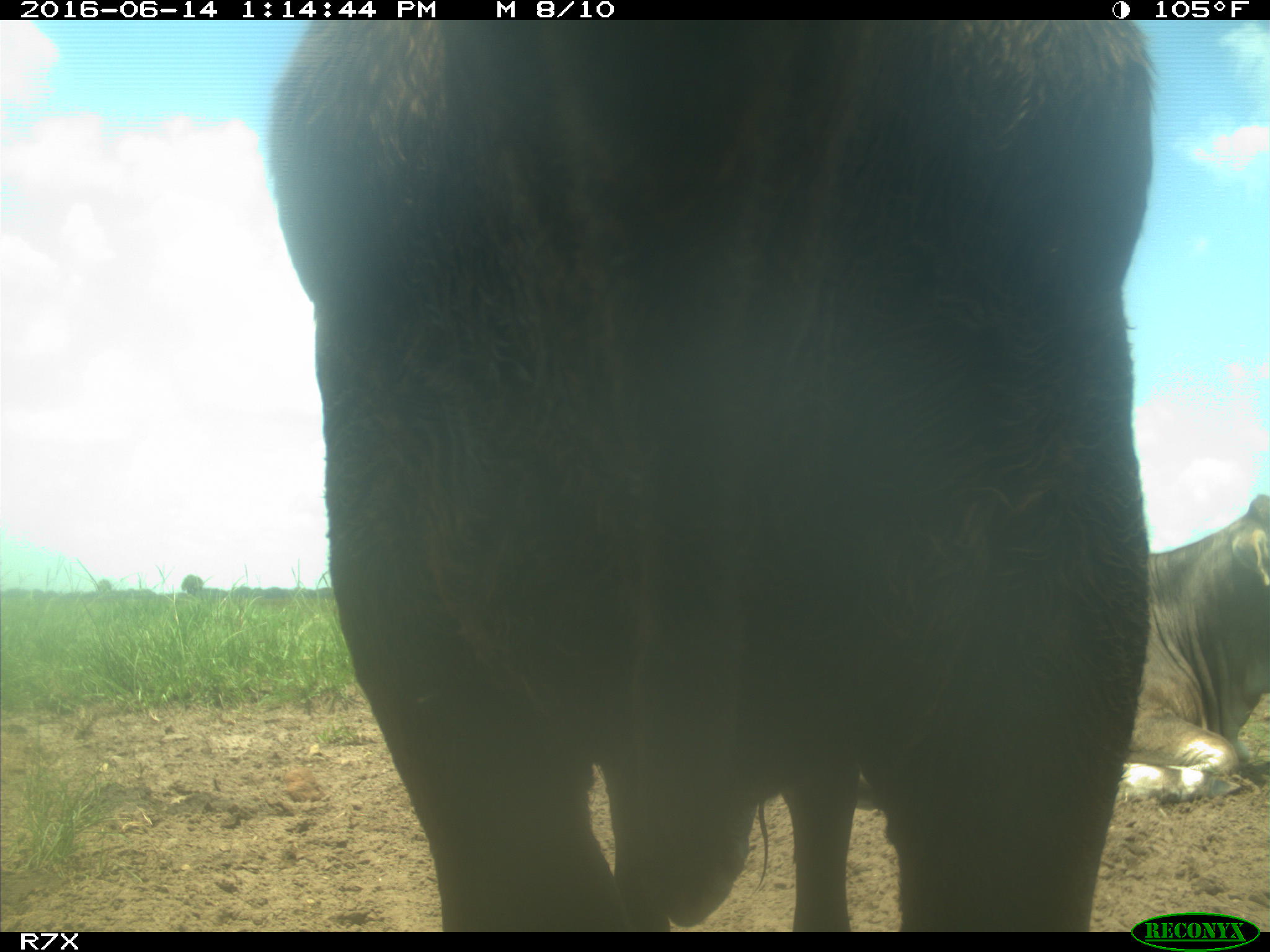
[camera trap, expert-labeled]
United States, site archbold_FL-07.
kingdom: Animalia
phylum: Chordata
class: Mammalia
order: Artiodactyla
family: Bovidae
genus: Bos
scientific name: Bos taurus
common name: domestic cow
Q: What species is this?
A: Bos taurus (domestic cow).